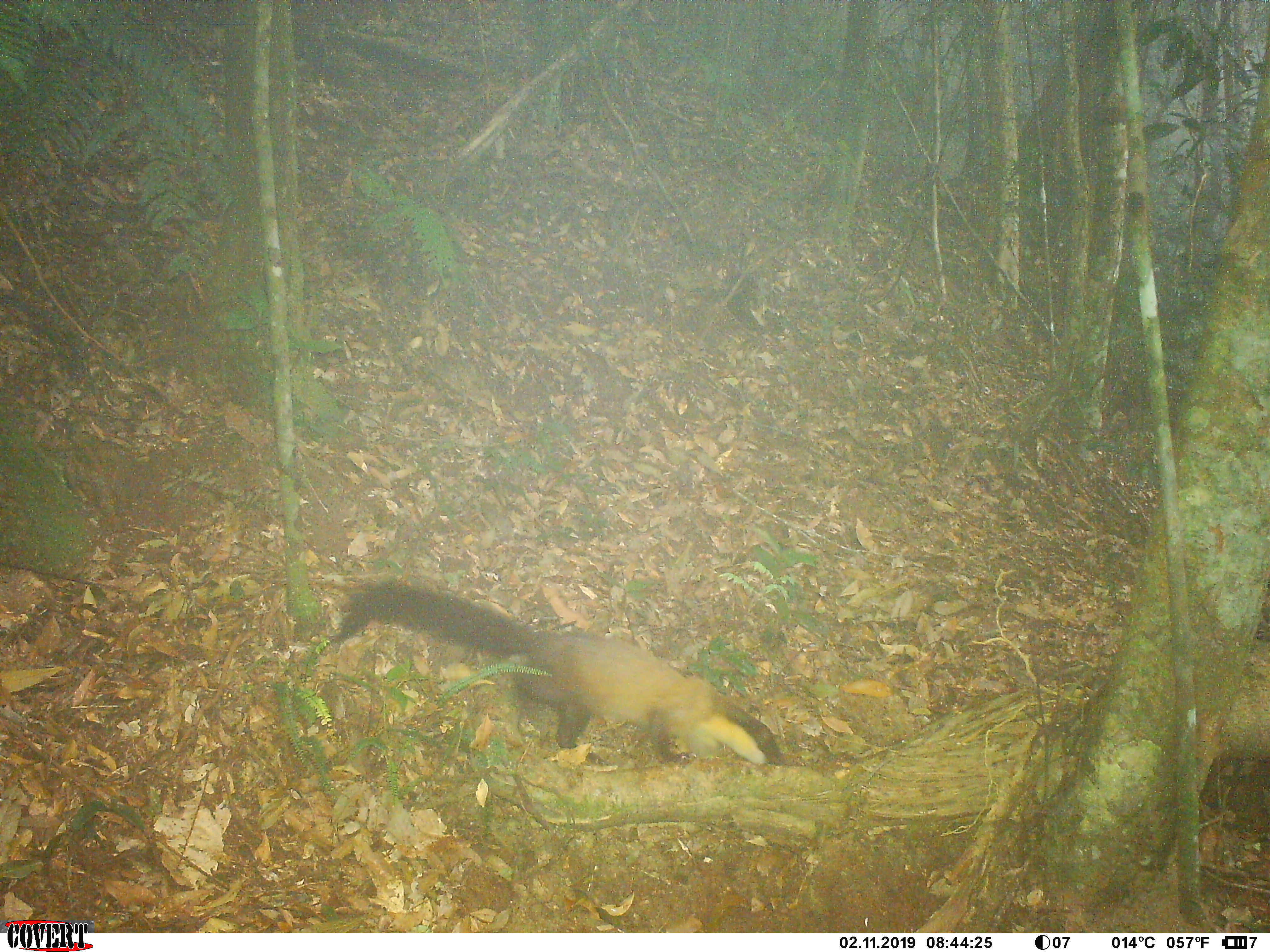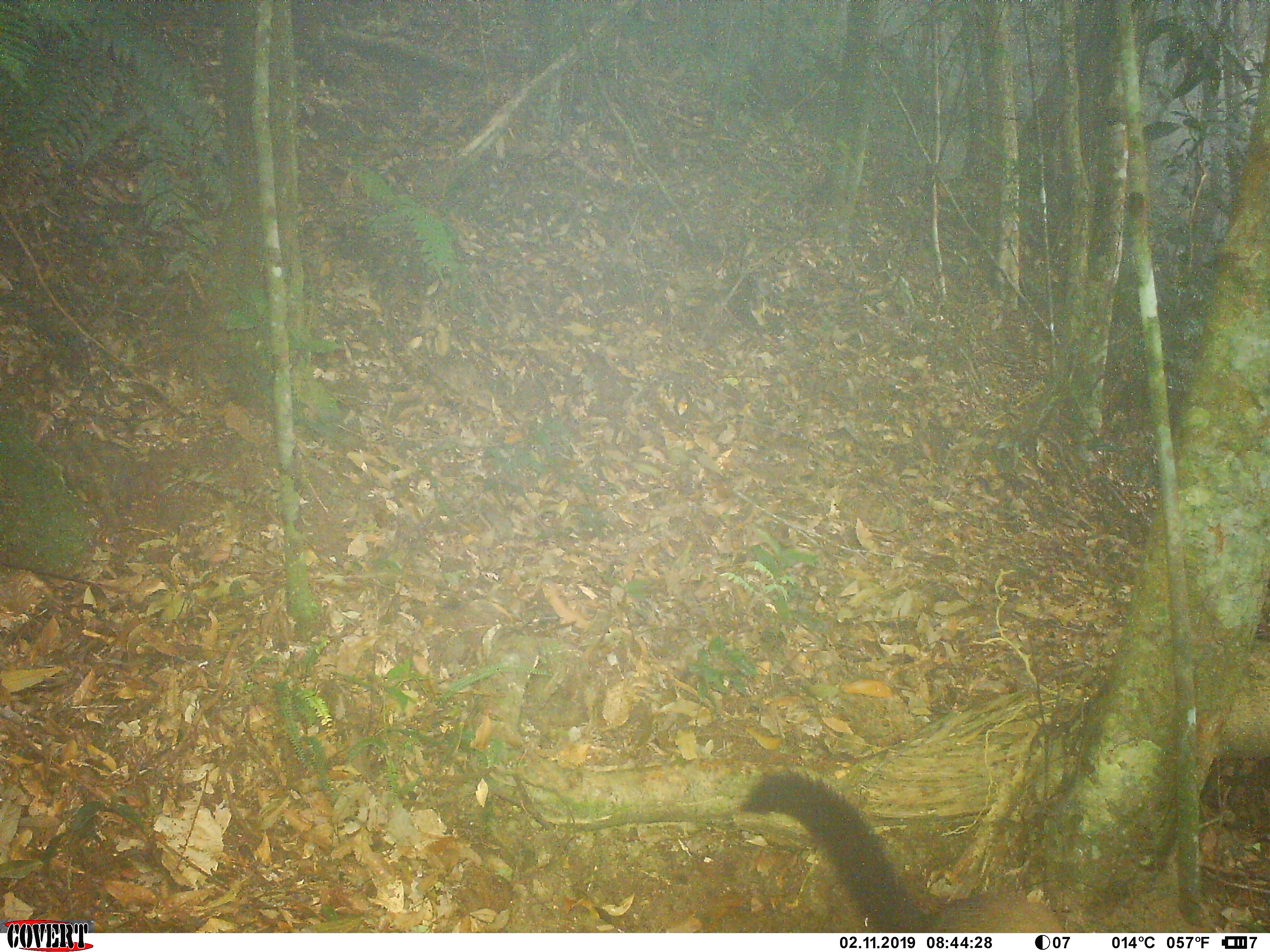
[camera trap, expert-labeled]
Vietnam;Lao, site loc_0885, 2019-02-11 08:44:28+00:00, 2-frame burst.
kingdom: Animalia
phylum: Chordata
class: Mammalia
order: Carnivora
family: Mustelidae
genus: Martes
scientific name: Martes flavigula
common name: yellow-throated marten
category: yellow throated marten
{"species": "yellow throated marten (yellow-throated marten) (Martes flavigula)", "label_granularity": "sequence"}